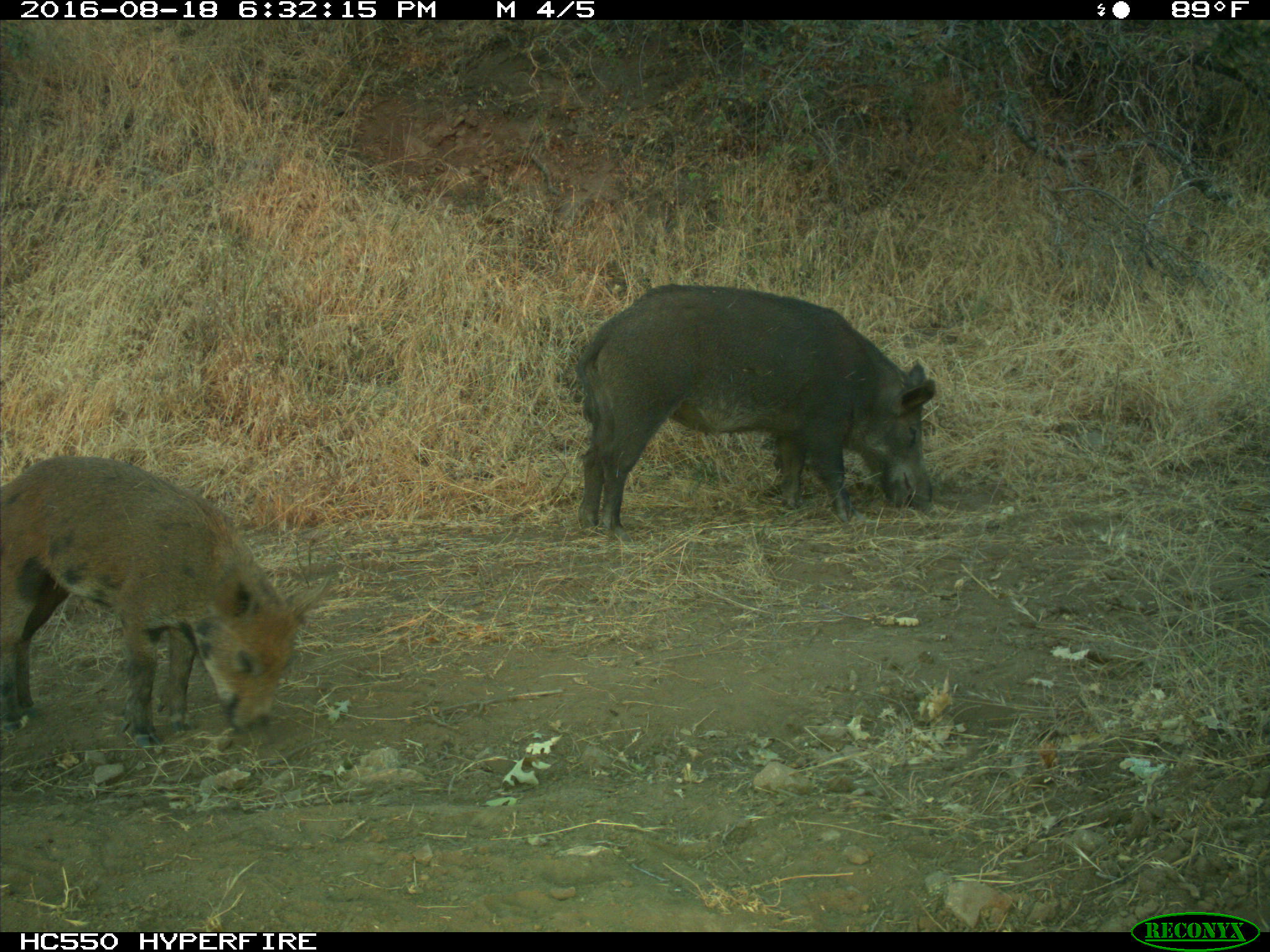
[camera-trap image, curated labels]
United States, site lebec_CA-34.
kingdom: Animalia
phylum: Chordata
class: Mammalia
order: Artiodactyla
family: Suidae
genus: Sus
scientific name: Sus scrofa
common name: wild boar